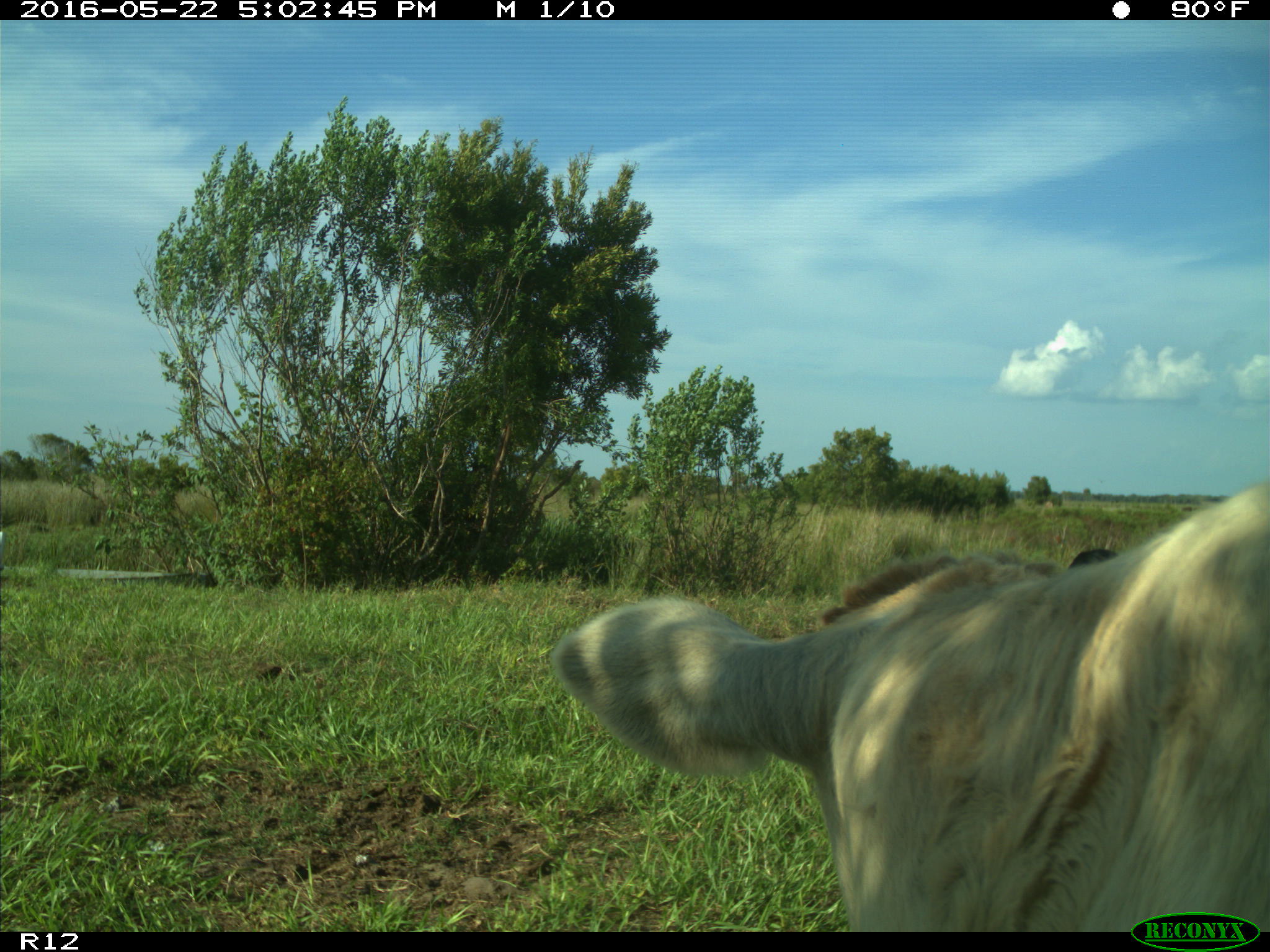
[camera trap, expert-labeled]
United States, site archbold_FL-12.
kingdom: Animalia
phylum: Chordata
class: Mammalia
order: Artiodactyla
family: Bovidae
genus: Bos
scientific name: Bos taurus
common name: domestic cow